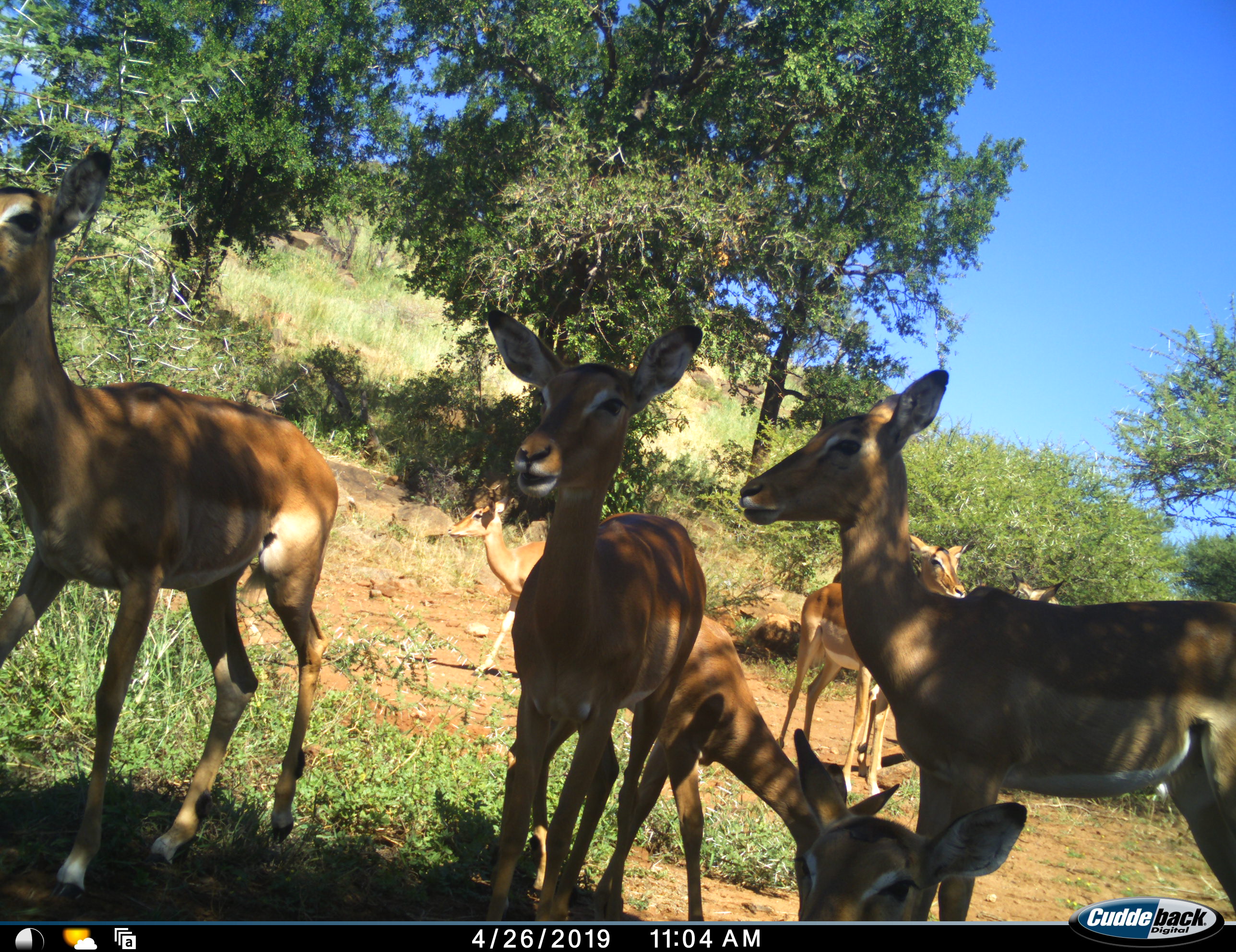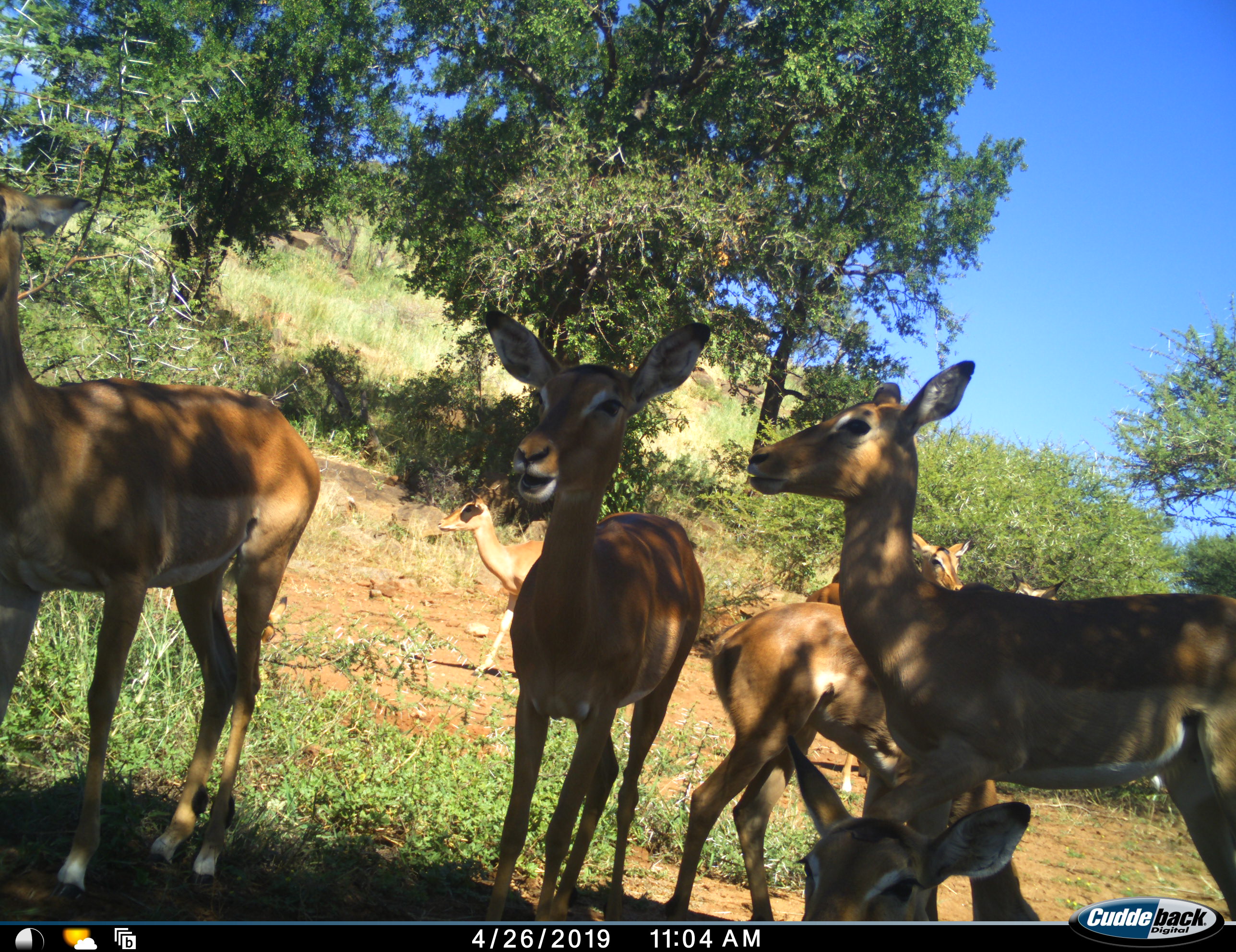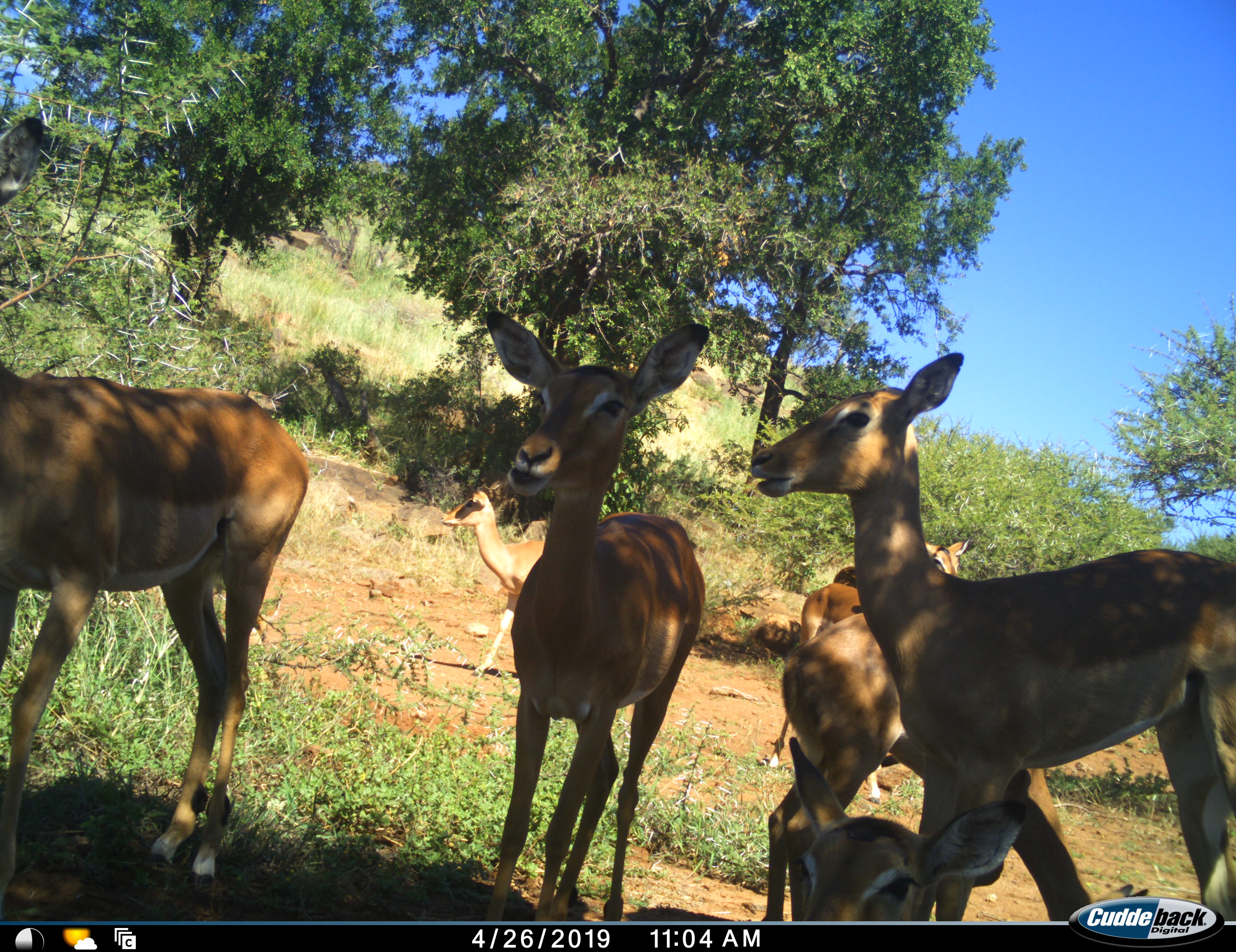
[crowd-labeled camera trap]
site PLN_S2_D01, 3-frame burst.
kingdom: Animalia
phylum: Chordata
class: Mammalia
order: Artiodactyla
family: Bovidae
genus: Aepyceros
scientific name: Aepyceros melampus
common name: impala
Impala (Aepyceros melampus), count 8. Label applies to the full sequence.